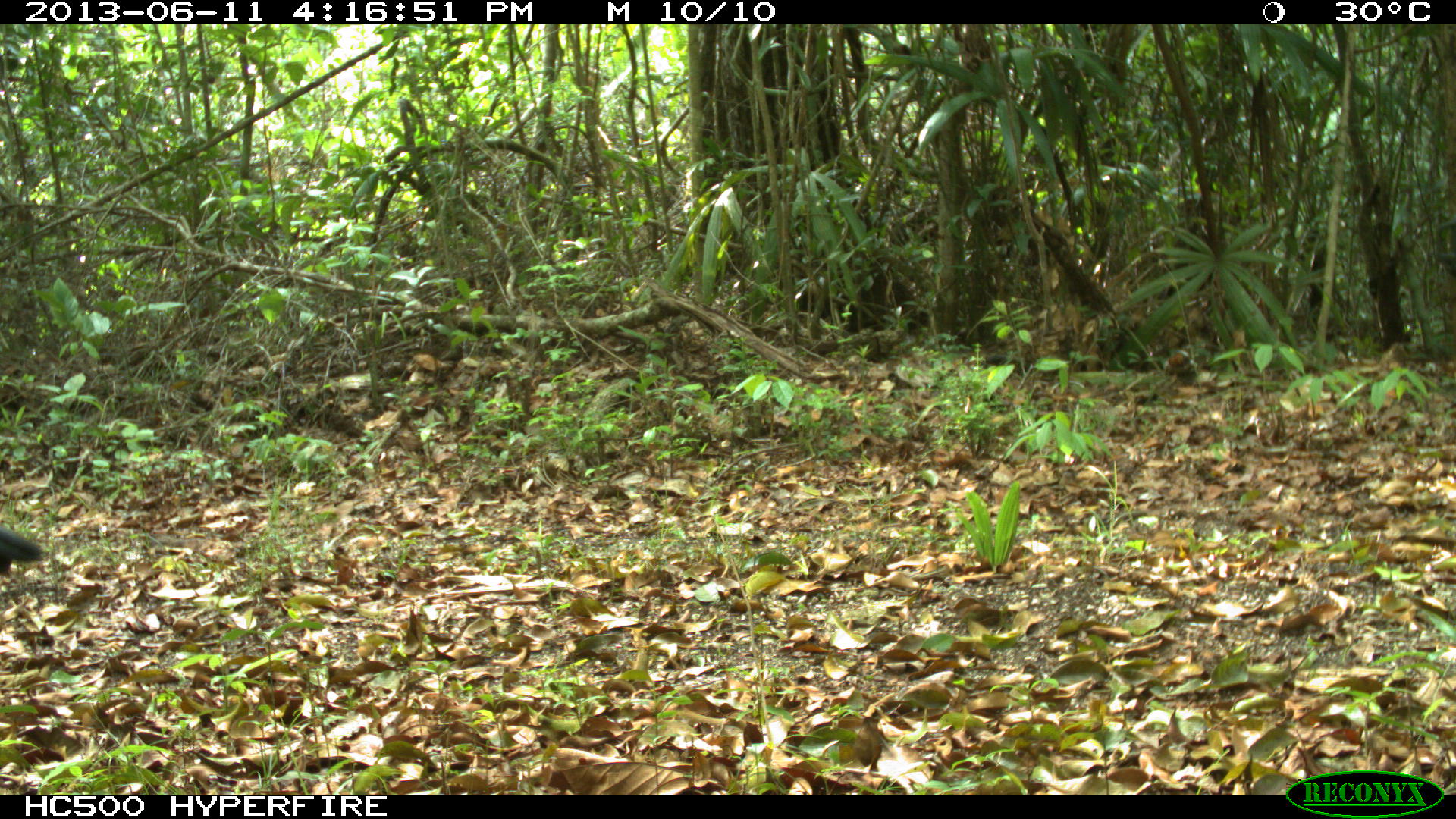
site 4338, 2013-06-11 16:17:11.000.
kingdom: Animalia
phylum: Chordata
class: Aves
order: Galliformes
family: Cracidae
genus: Crax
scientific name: Crax rubra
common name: great curassow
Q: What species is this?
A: Crax rubra (great curassow).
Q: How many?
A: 1.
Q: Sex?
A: Male.